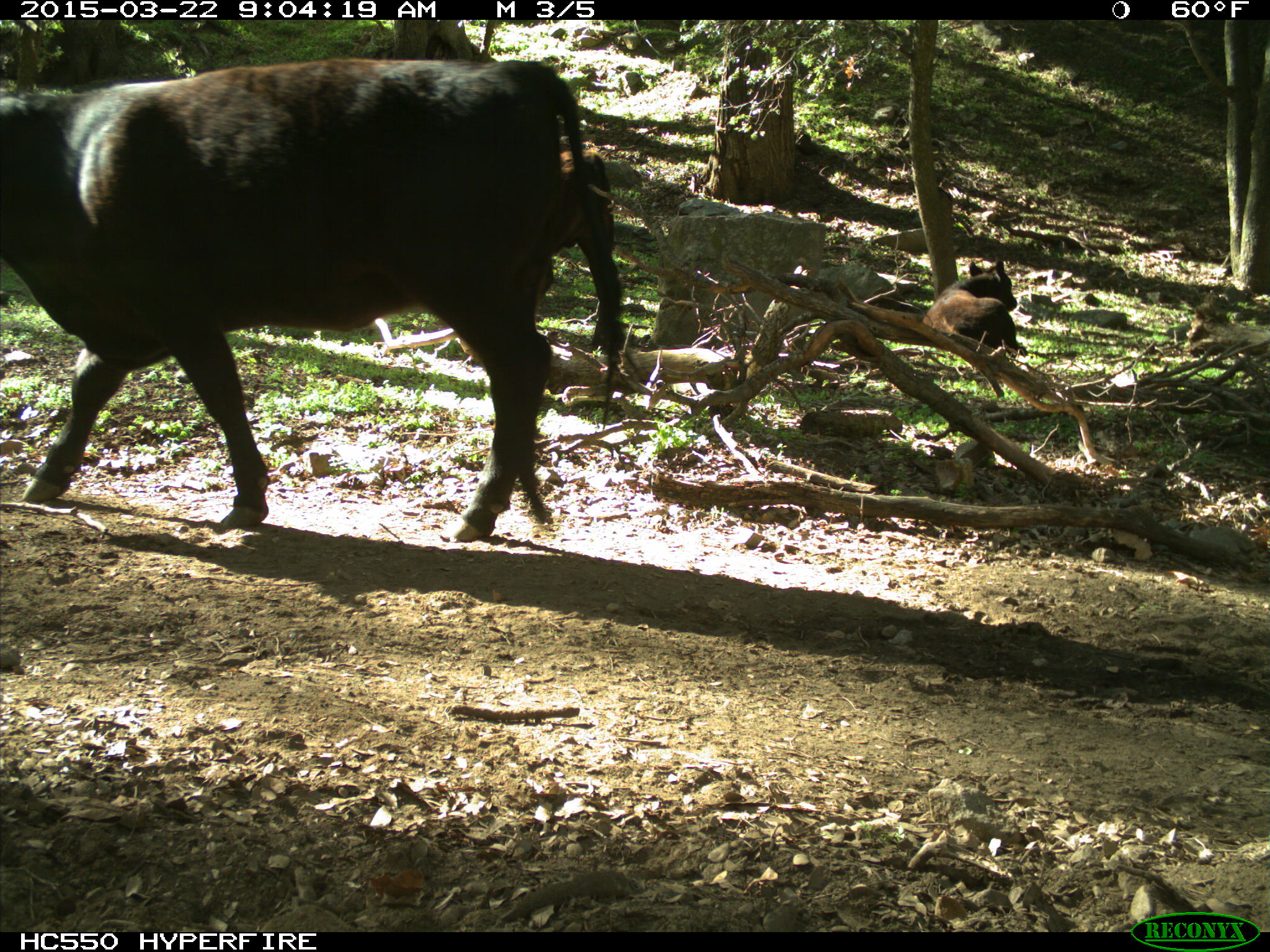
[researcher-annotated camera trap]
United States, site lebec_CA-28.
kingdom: Animalia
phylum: Chordata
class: Mammalia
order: Artiodactyla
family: Bovidae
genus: Bos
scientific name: Bos taurus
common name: domestic cow